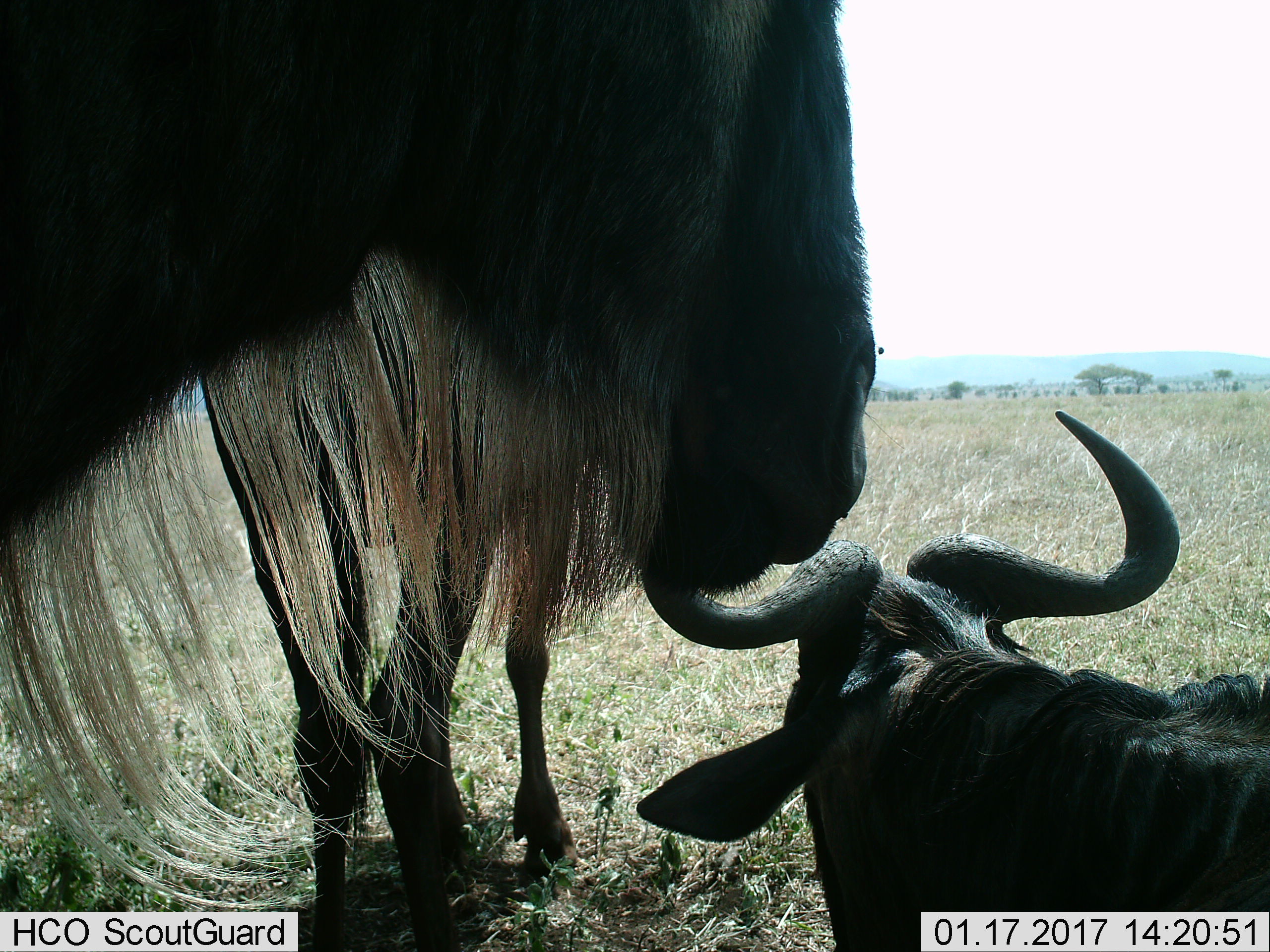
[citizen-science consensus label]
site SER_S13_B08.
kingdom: Animalia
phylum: Chordata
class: Mammalia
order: Artiodactyla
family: Bovidae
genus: Connochaetes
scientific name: Connochaetes taurinus taurinus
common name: blue wildebeest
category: wildebeestblue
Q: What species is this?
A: Wildebeestblue (blue wildebeest) (Connochaetes taurinus taurinus).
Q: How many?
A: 3.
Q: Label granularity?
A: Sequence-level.